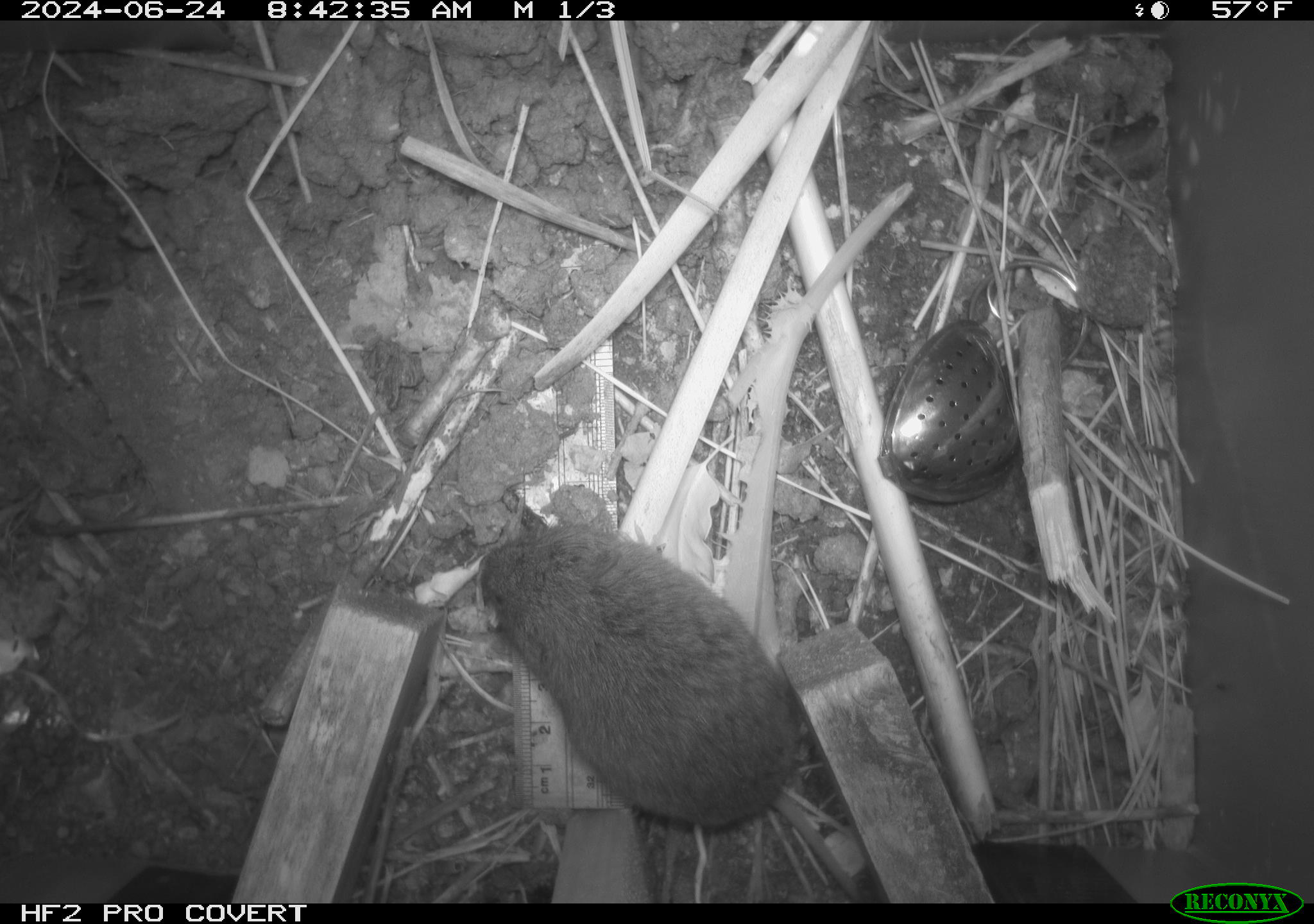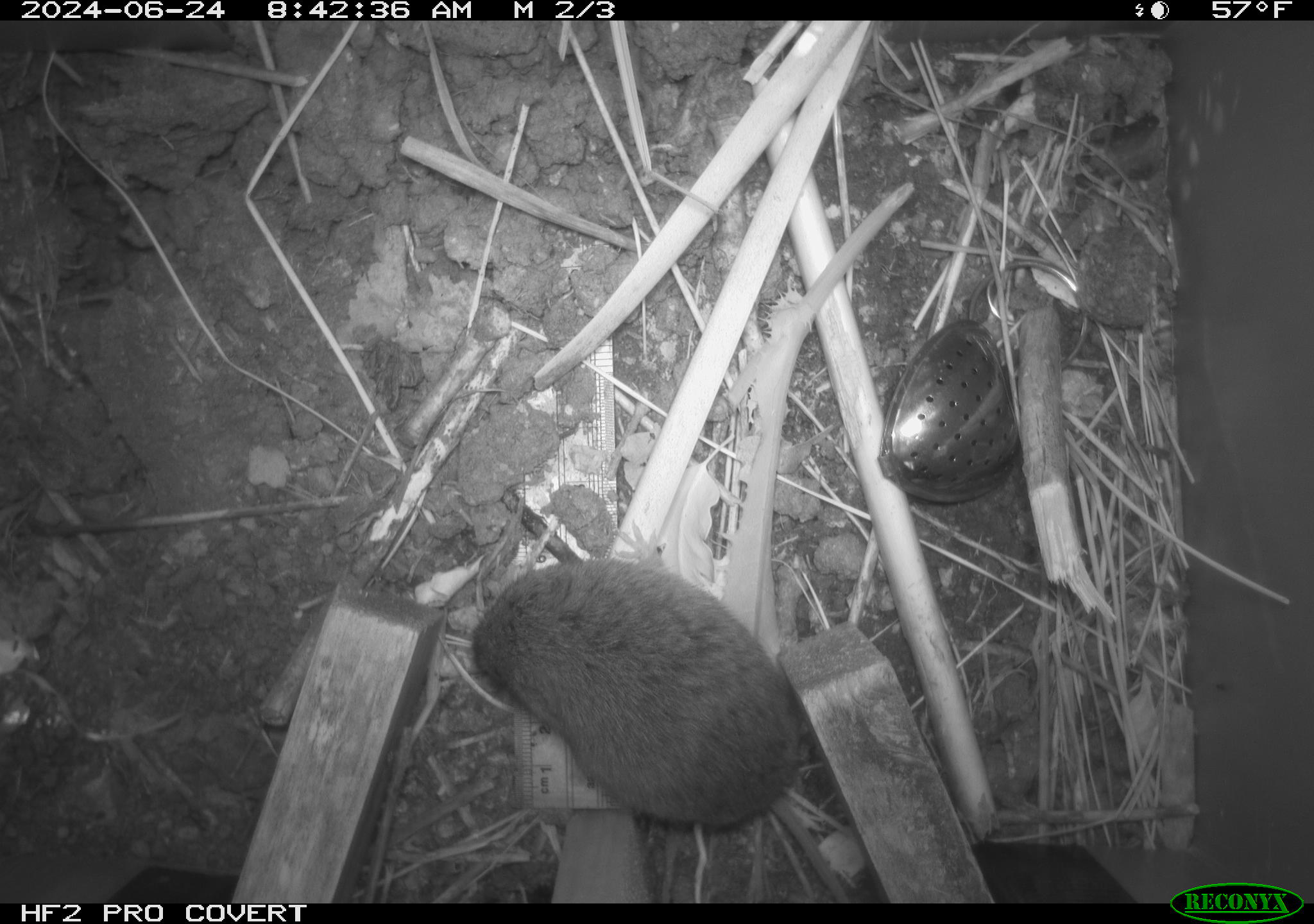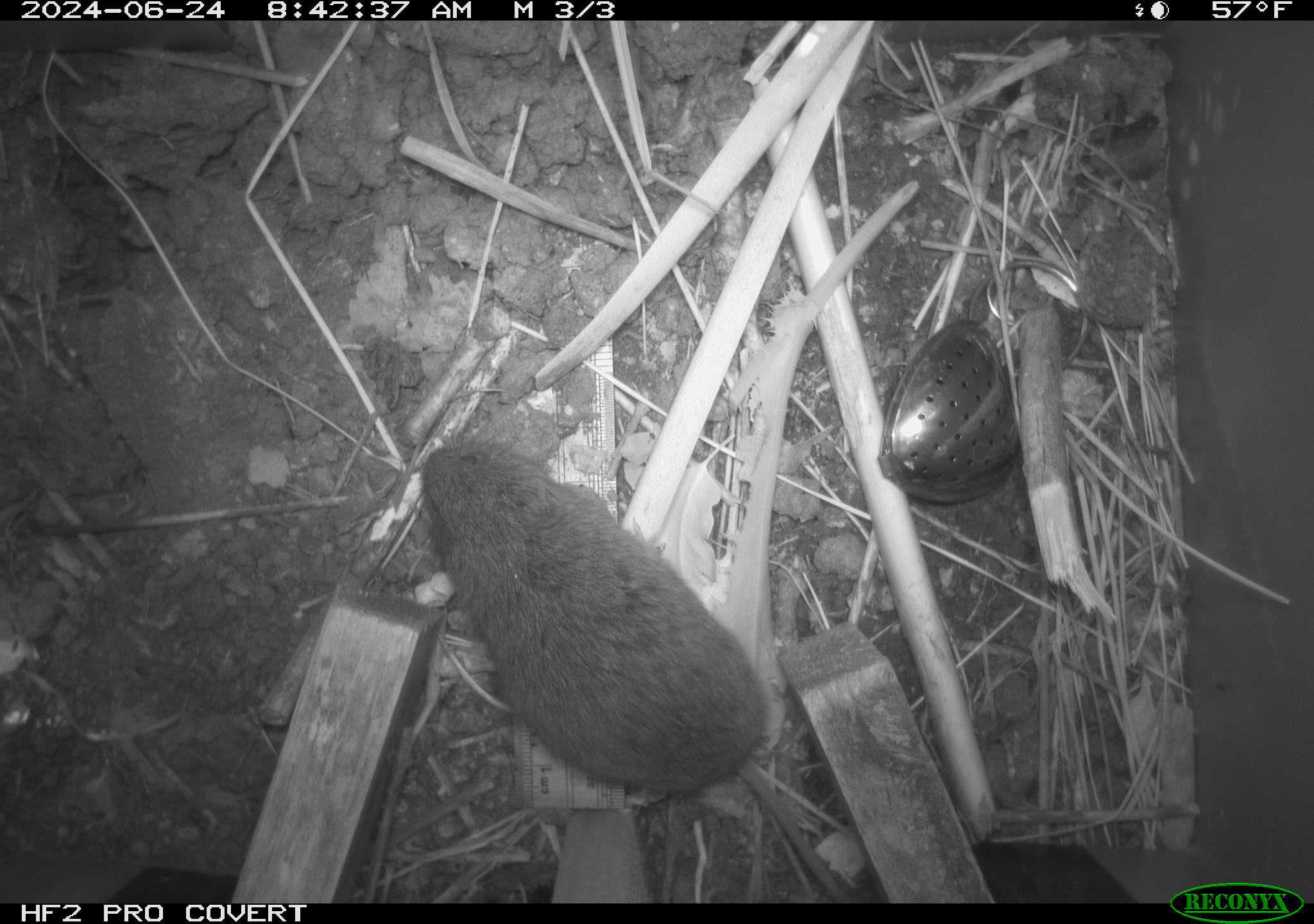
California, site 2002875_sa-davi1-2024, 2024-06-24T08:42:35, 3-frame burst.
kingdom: Animalia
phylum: Chordata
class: Mammalia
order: Rodentia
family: Cricetidae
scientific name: Arvicolinae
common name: voles, lemmings, and muskrats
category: arvicolinae subfamily